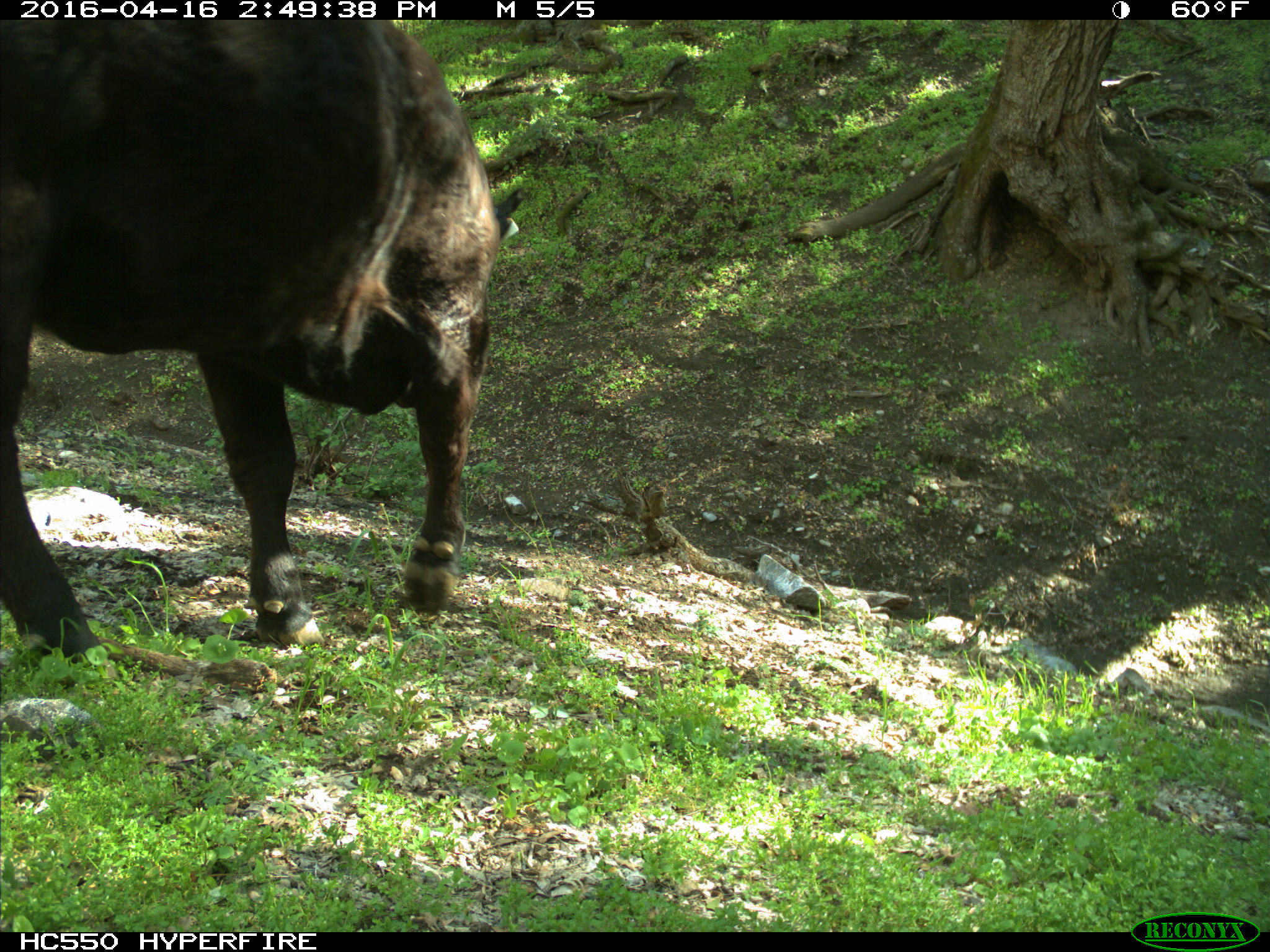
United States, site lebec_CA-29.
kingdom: Animalia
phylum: Chordata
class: Mammalia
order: Artiodactyla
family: Bovidae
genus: Bos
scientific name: Bos taurus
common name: domestic cow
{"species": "Bos taurus (domestic cow)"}